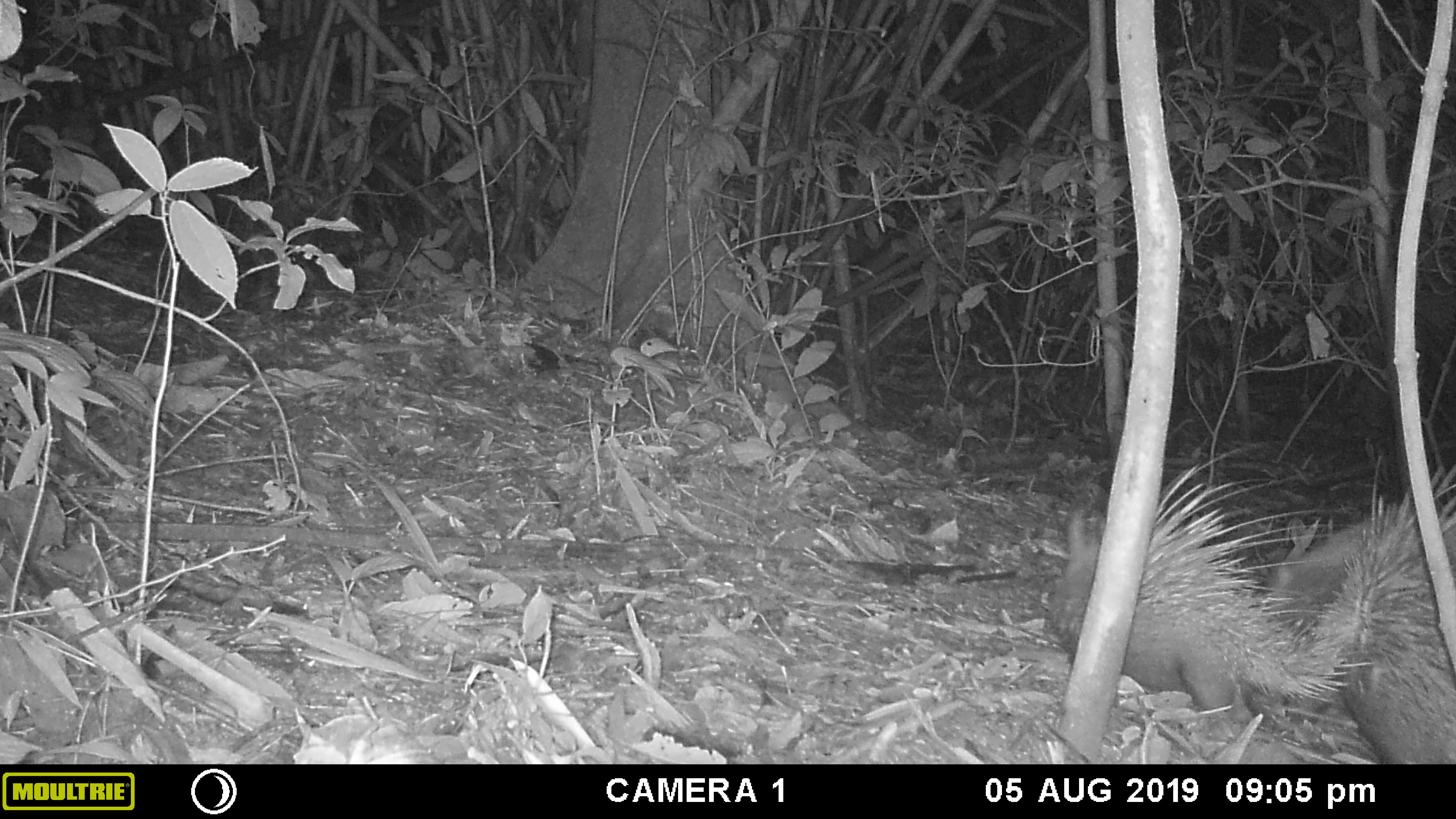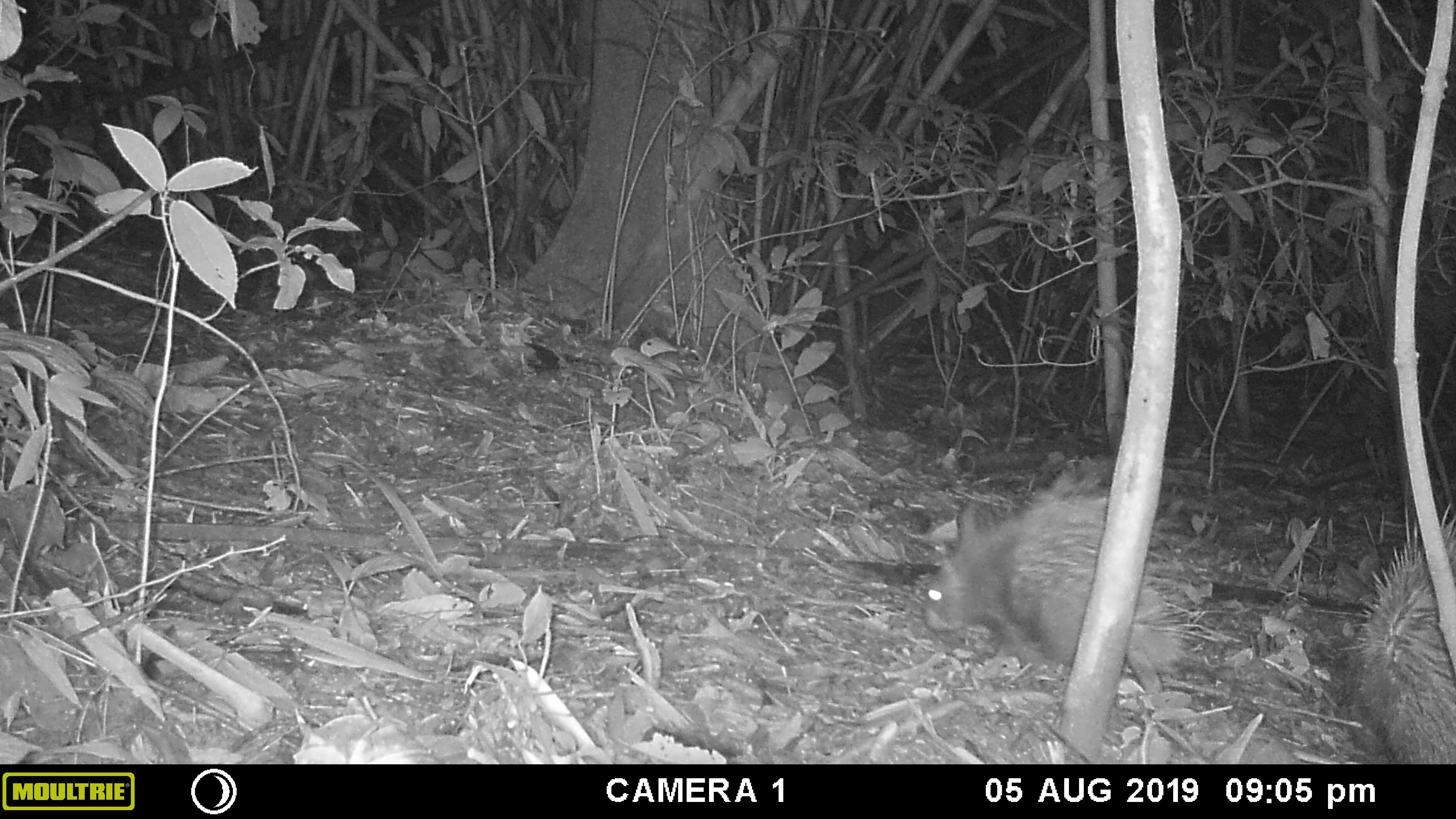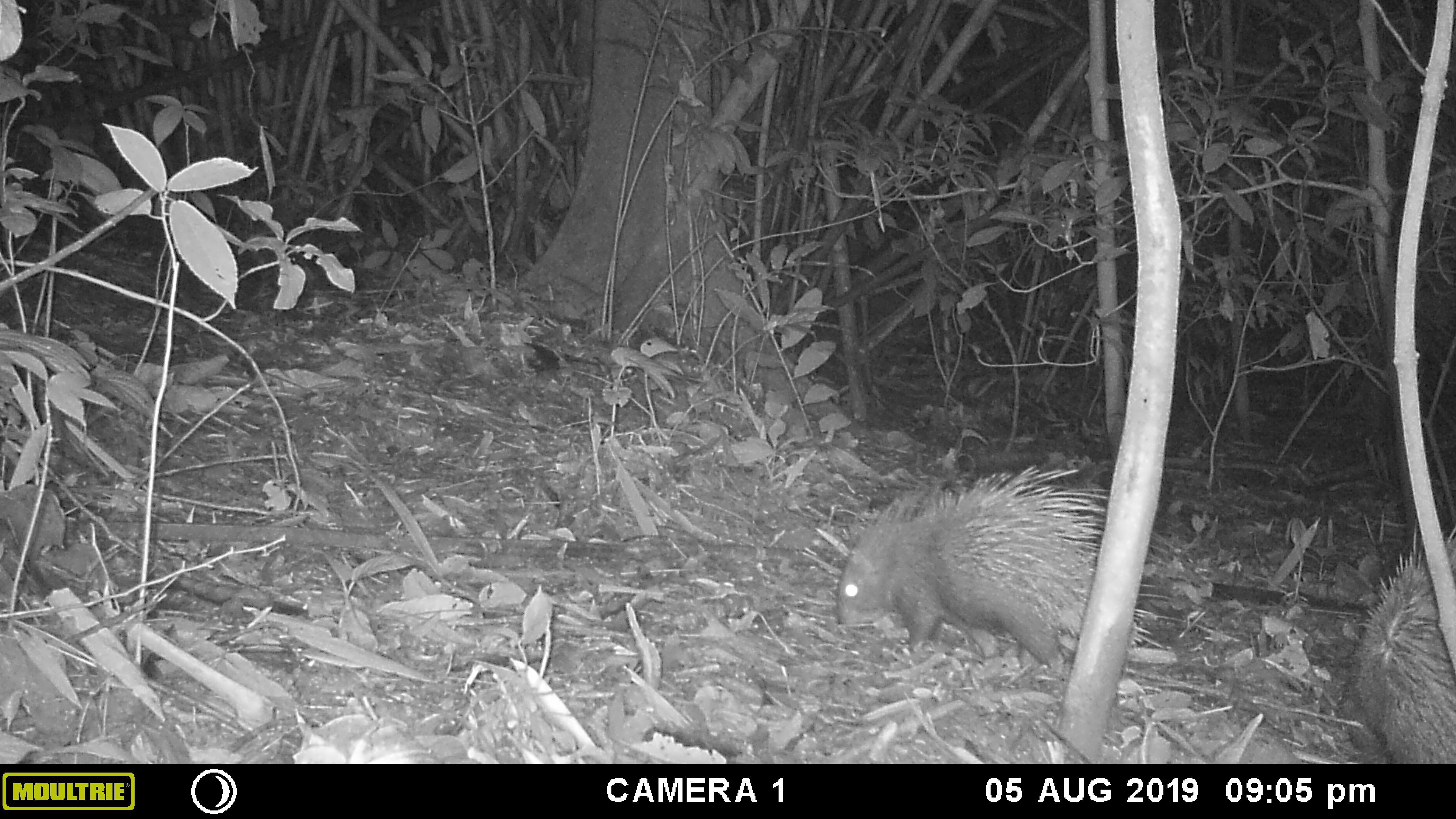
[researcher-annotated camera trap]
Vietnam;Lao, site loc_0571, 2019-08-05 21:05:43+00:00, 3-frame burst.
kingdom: Animalia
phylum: Chordata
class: Mammalia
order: Rodentia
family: Hystricidae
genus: Hystrix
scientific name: Hystrix brachyura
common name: malayan porcupine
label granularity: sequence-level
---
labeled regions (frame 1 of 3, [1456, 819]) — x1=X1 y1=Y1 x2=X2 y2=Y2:
malayan porcupine: x1=1037 y1=445 x2=1456 y2=713; x1=1243 y1=456 x2=1456 y2=762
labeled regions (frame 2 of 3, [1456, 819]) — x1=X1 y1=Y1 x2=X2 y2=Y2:
malayan porcupine: x1=921 y1=457 x2=1193 y2=693; x1=1336 y1=501 x2=1456 y2=762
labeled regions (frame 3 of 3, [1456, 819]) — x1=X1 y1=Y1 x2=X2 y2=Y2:
malayan porcupine: x1=834 y1=465 x2=1174 y2=680; x1=1347 y1=548 x2=1456 y2=763